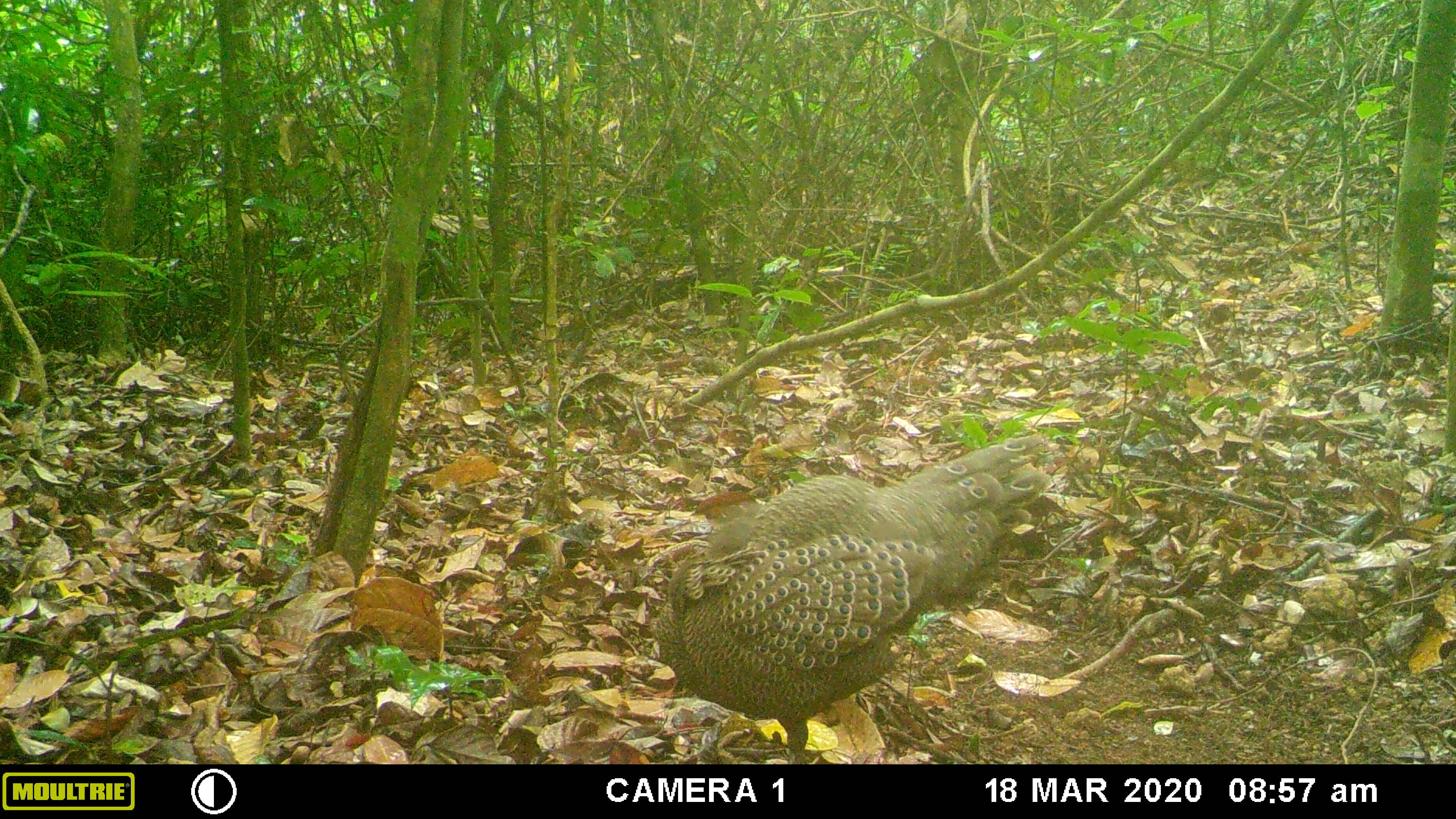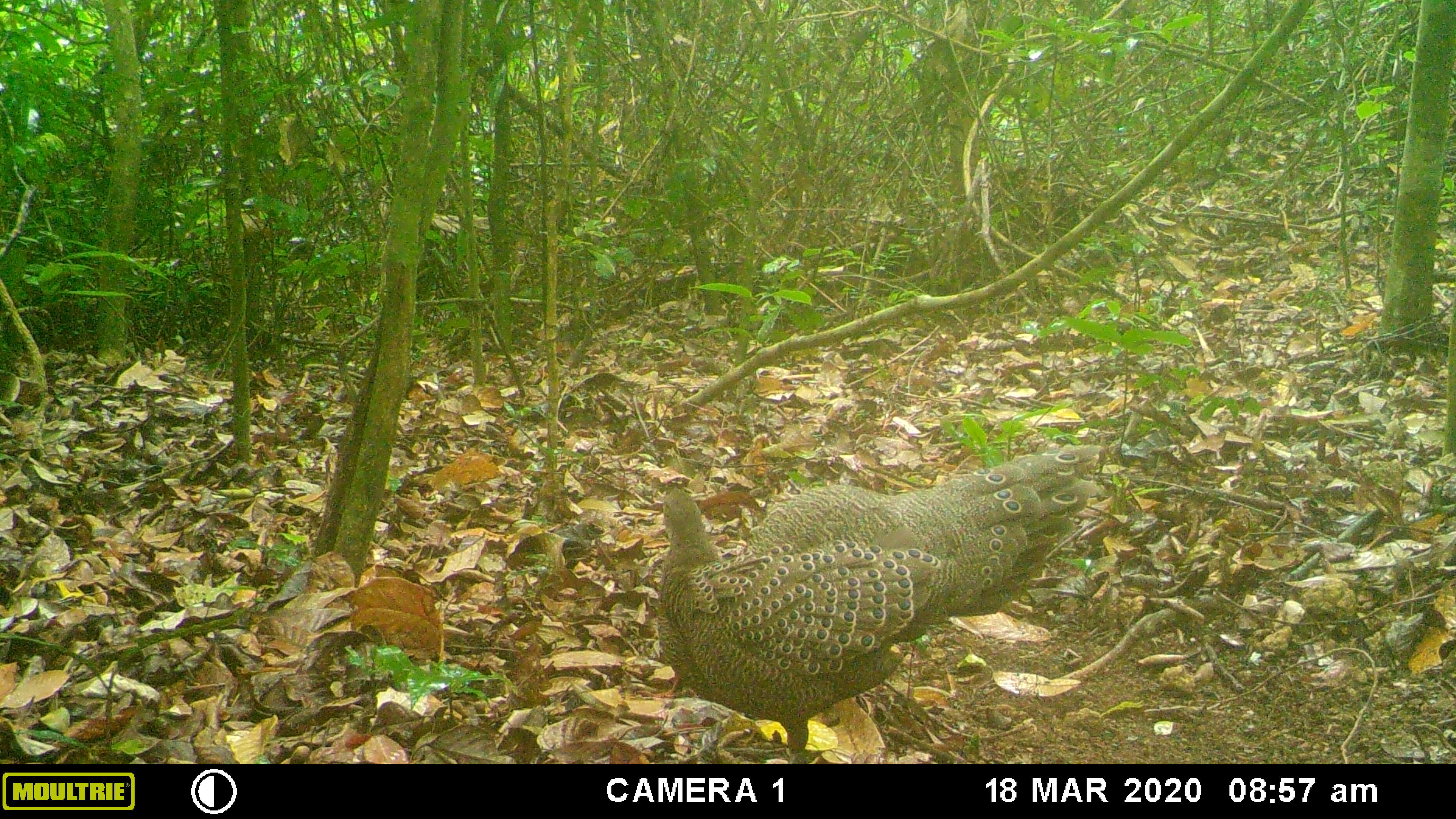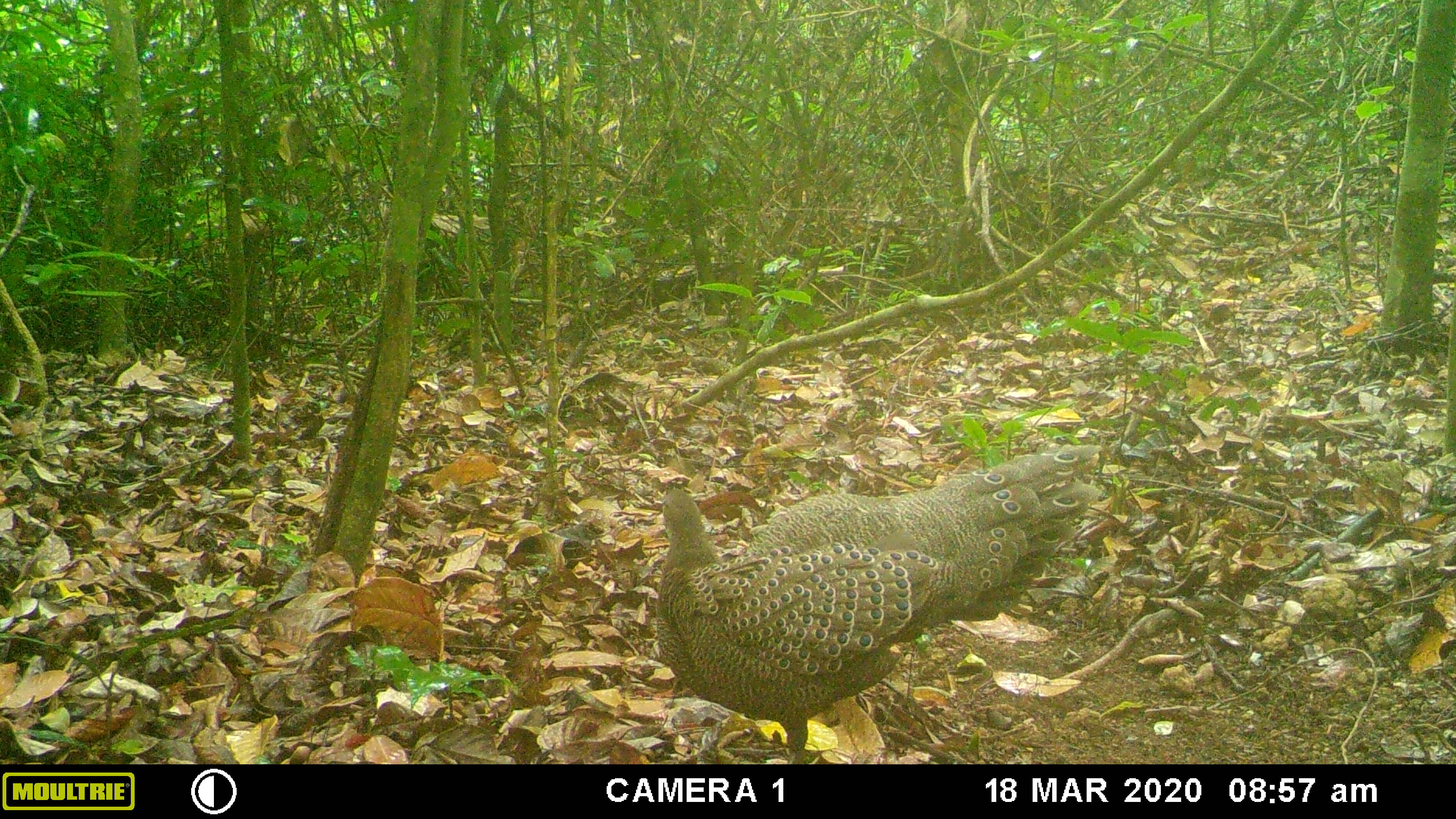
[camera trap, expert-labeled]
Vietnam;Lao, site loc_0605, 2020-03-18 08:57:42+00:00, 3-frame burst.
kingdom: Animalia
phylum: Chordata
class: Aves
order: Galliformes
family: Phasianidae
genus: Polyplectron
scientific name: Polyplectron bicalcaratum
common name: gray peacock-pheasant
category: grey peacock pheasant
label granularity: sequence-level